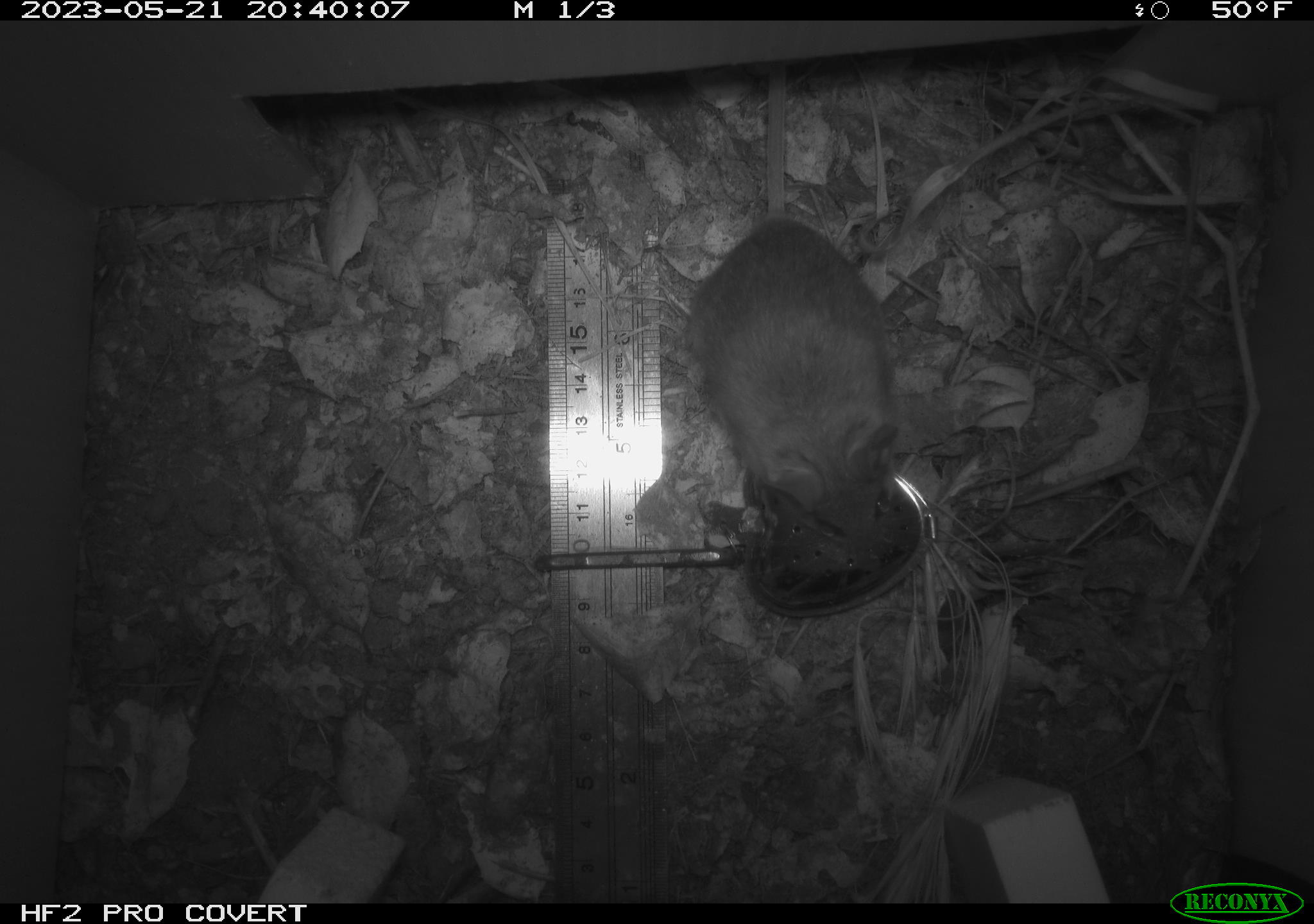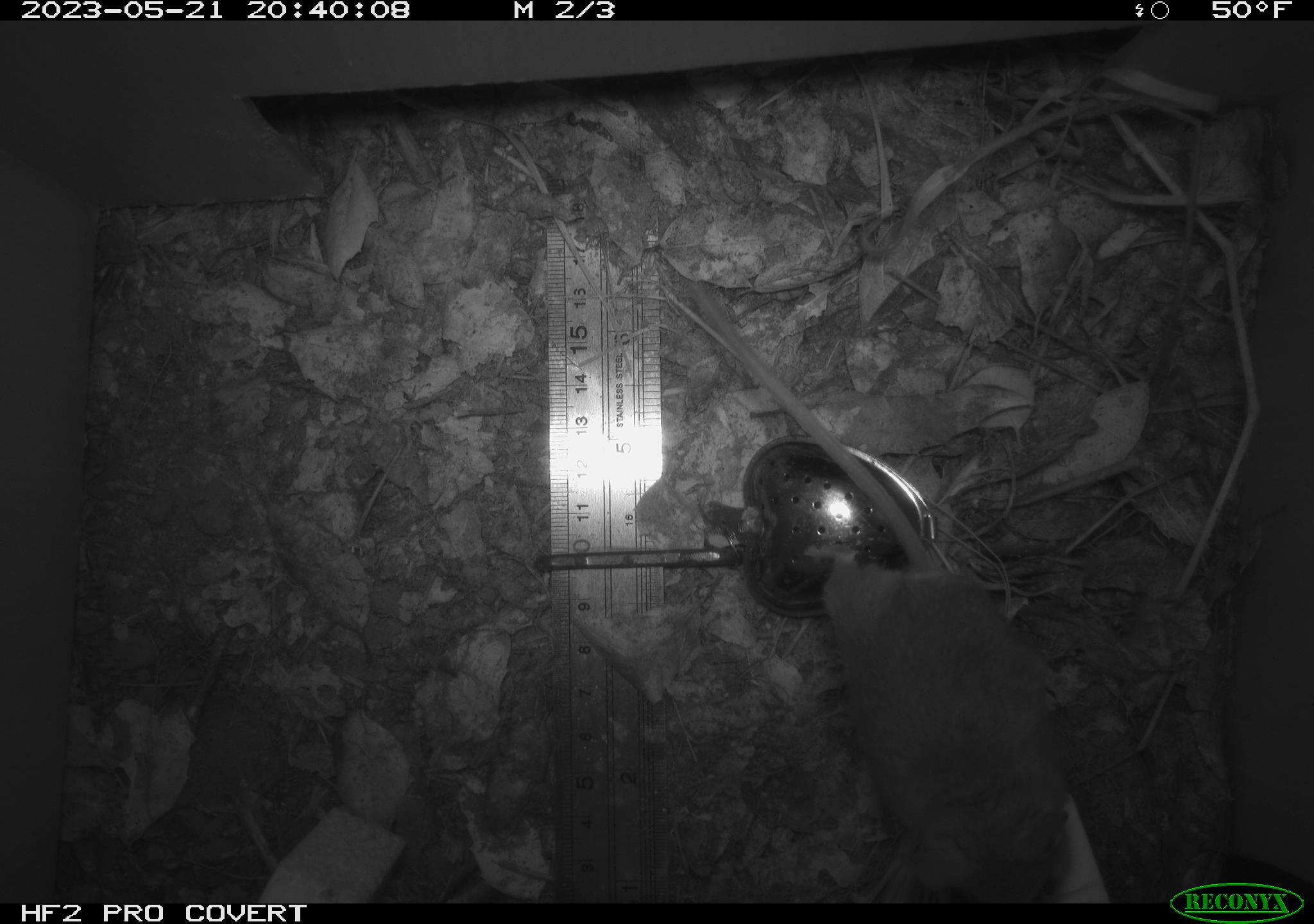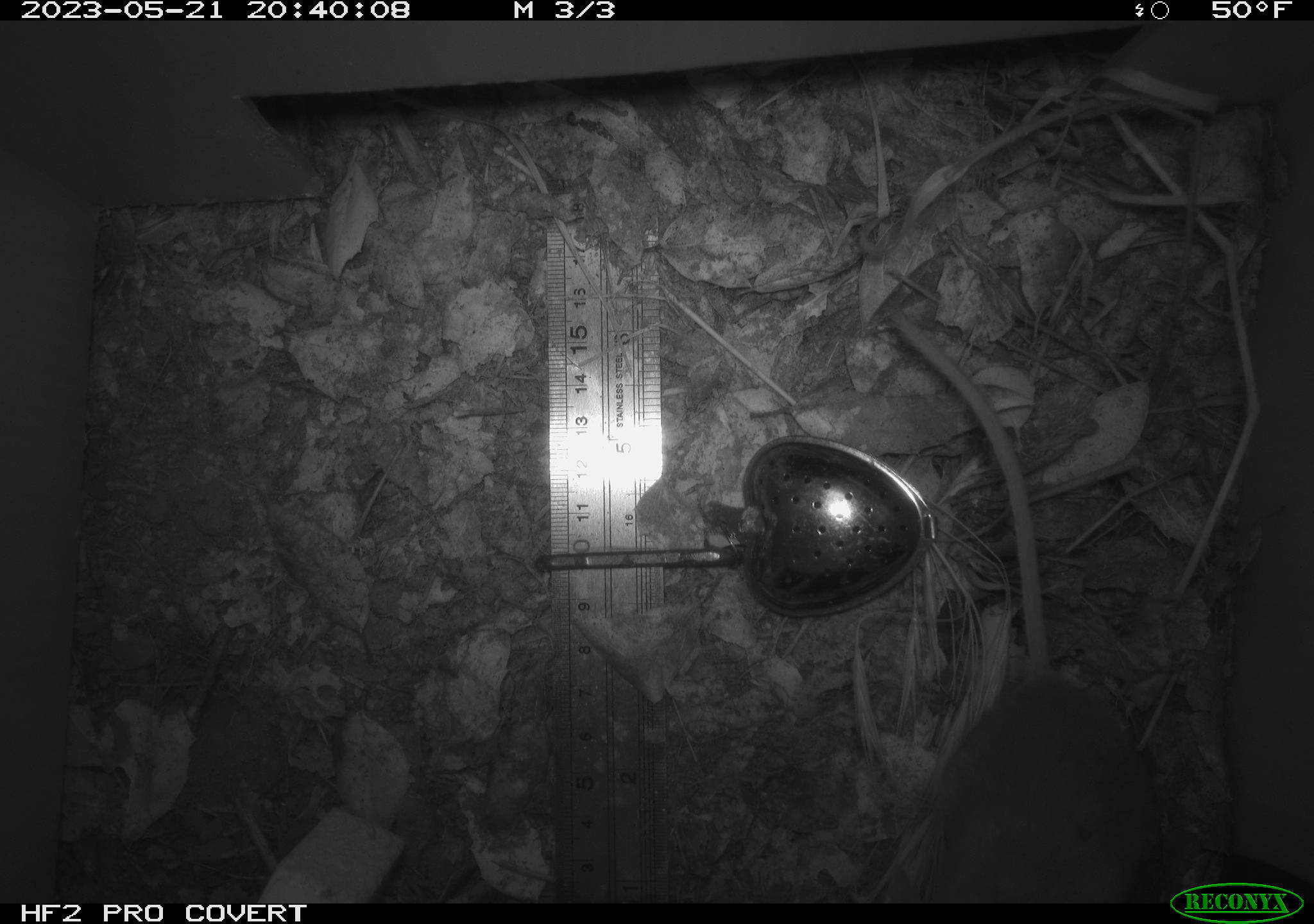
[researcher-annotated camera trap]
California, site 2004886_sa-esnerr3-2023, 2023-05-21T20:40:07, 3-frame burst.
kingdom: Animalia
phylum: Chordata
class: Mammalia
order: Rodentia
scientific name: Rodentia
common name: mouse species